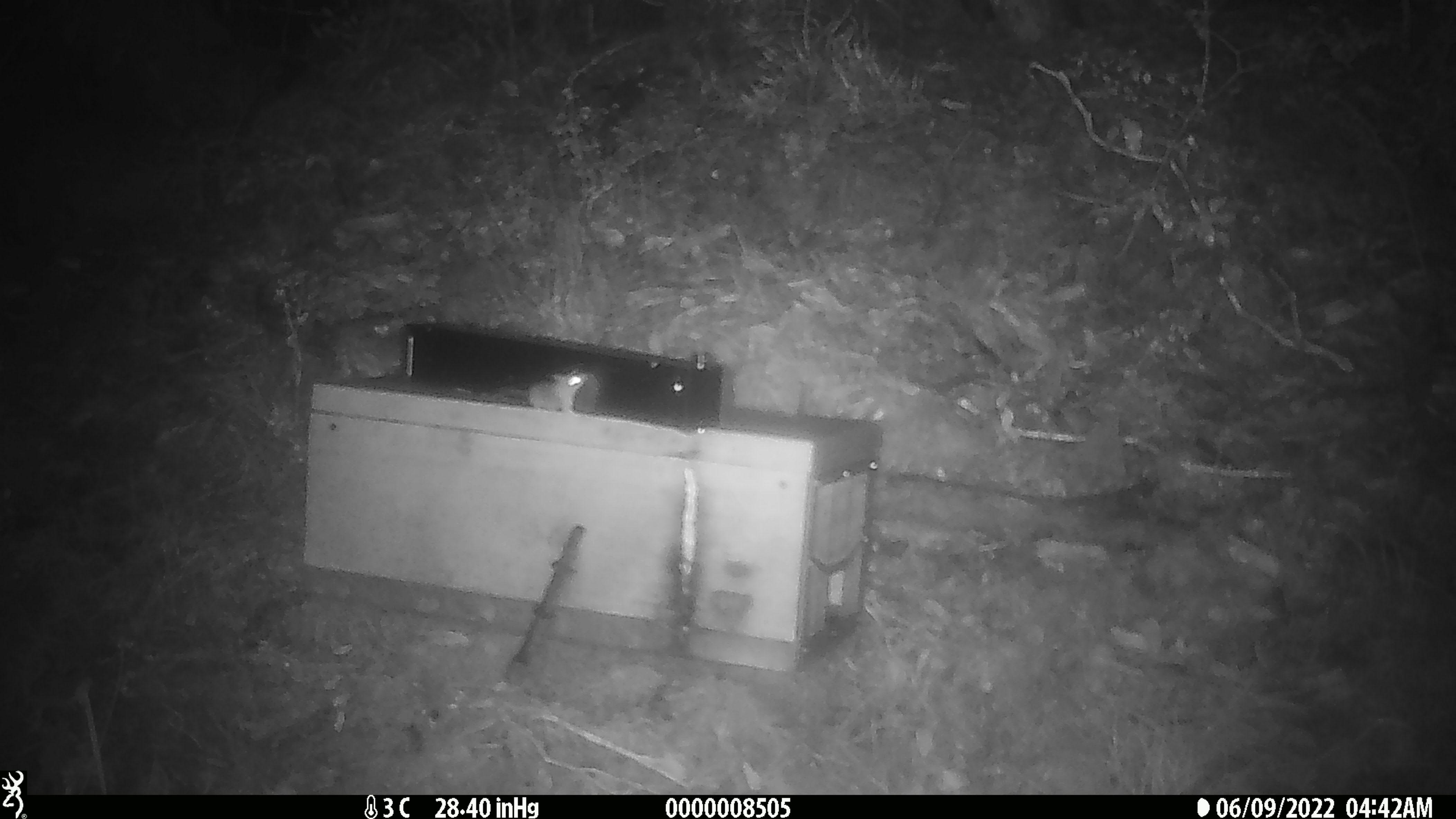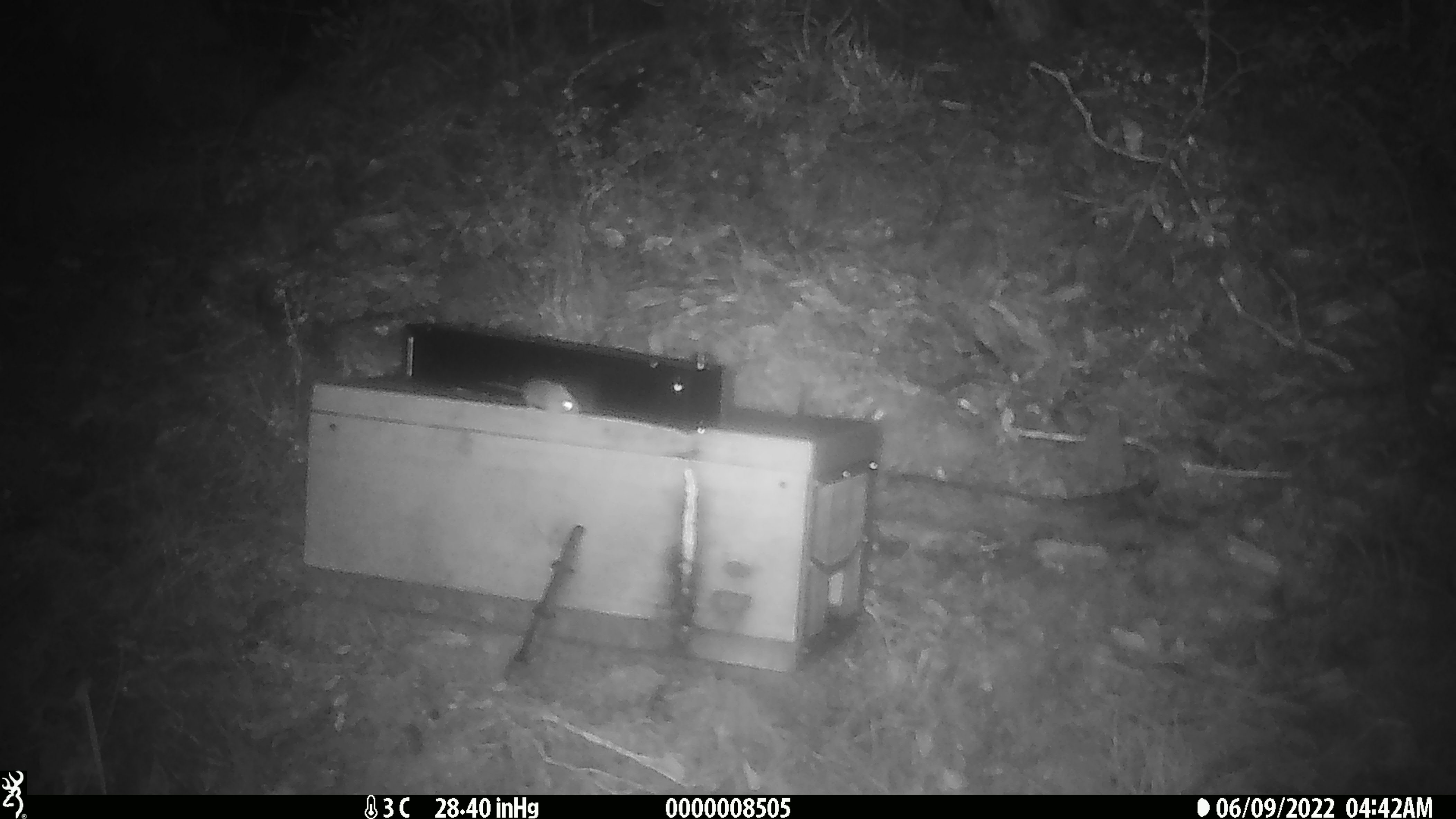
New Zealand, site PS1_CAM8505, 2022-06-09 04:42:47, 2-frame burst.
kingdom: Animalia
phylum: Chordata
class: Mammalia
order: Rodentia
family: Muridae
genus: Mus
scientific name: Mus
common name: mouse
Mouse (Mus).